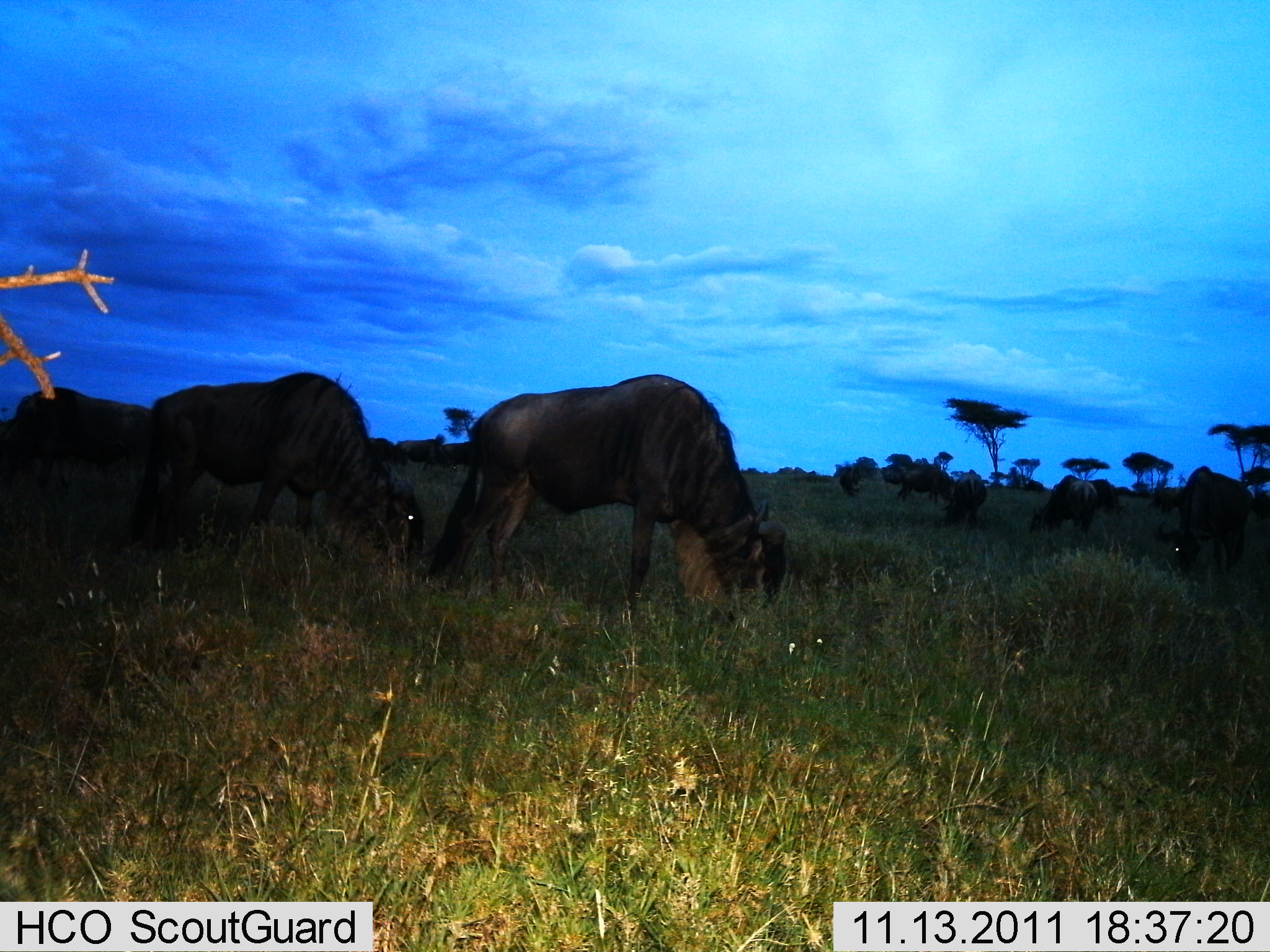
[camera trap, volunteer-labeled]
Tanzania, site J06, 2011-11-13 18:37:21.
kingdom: Animalia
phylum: Chordata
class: Mammalia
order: Artiodactyla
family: Bovidae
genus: Connochaetes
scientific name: Connochaetes taurinus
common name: blue wildebeest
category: wildebeest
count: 8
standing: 45%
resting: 0%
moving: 0%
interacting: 0%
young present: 0%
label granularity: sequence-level